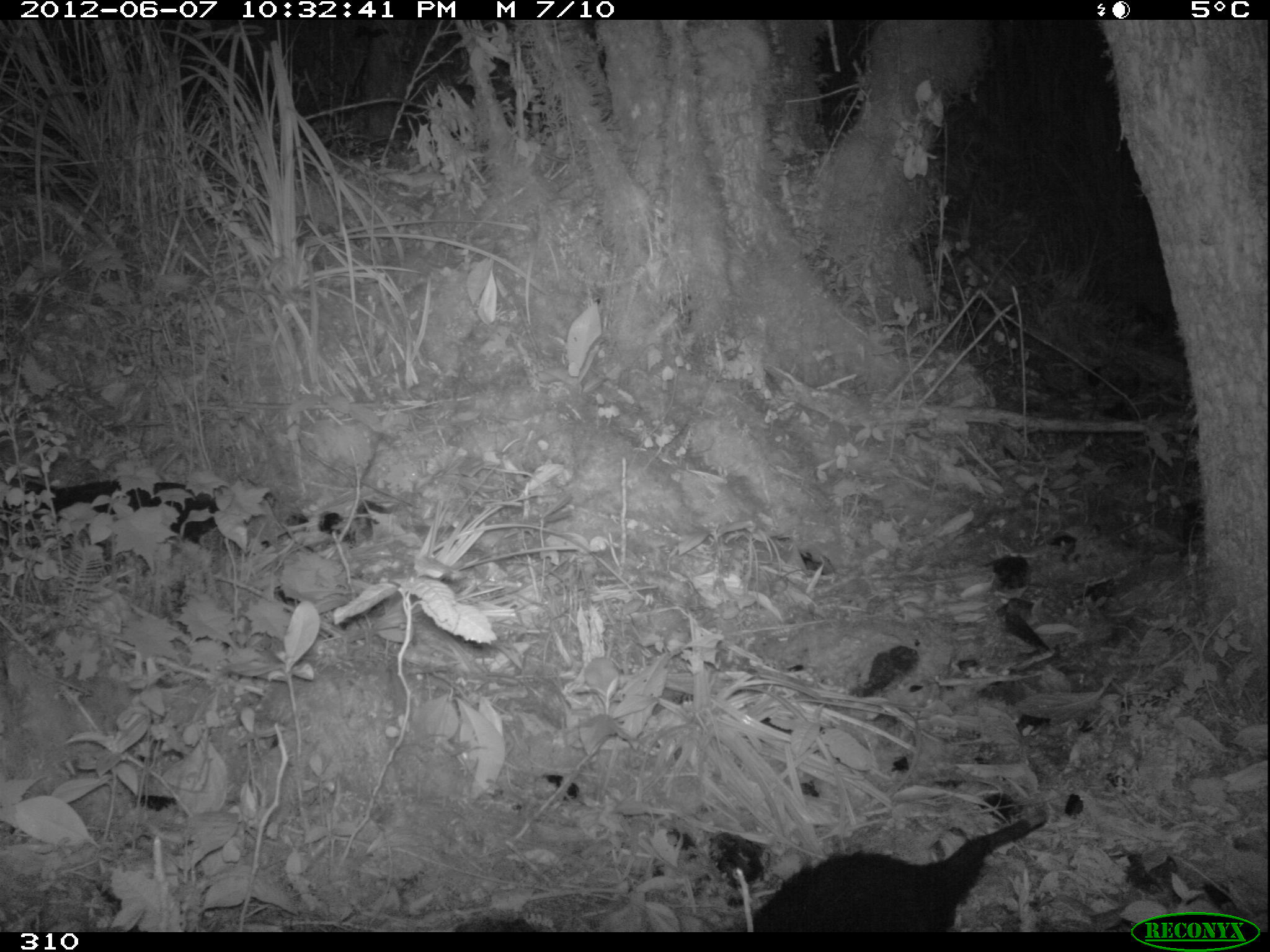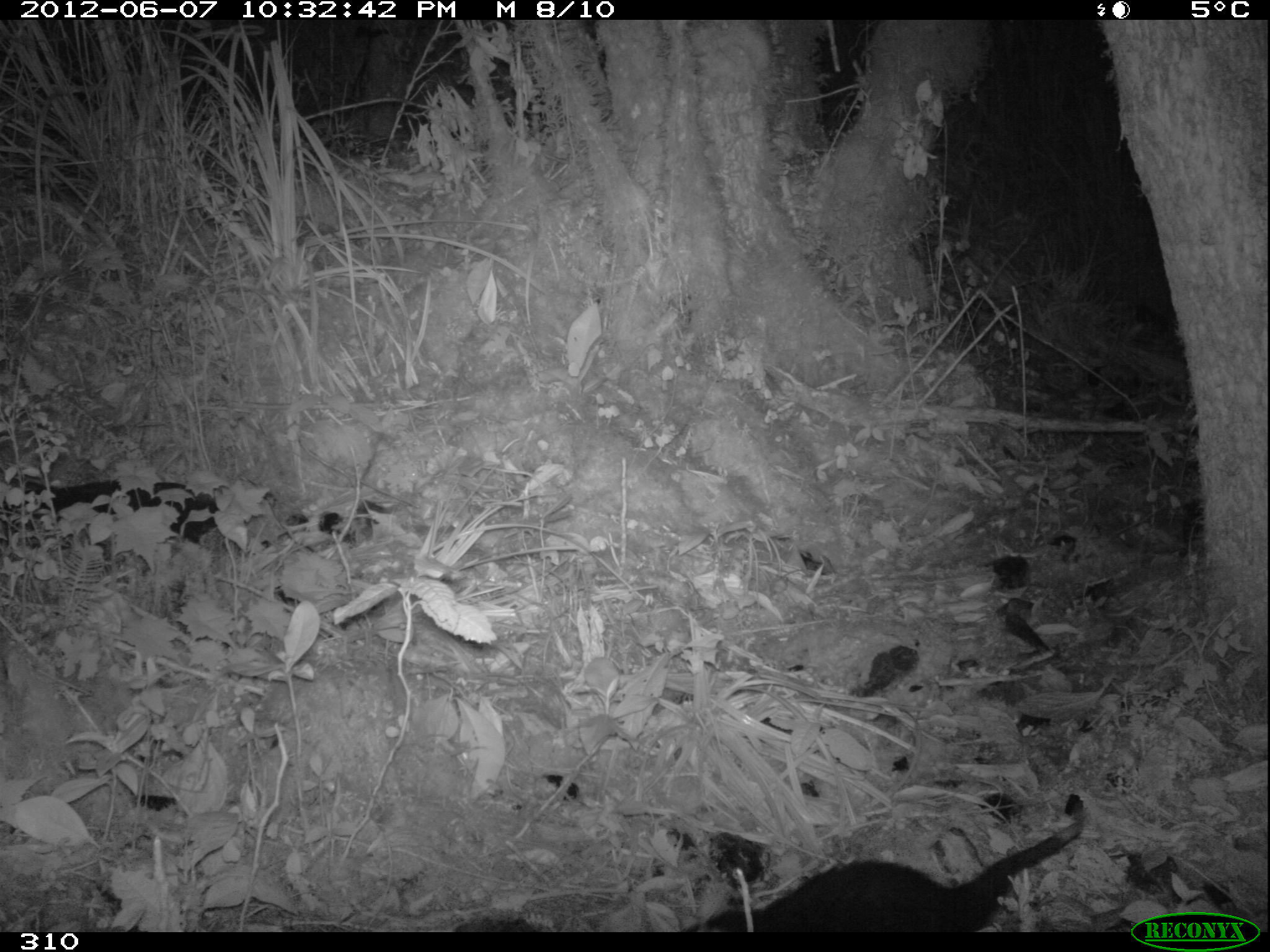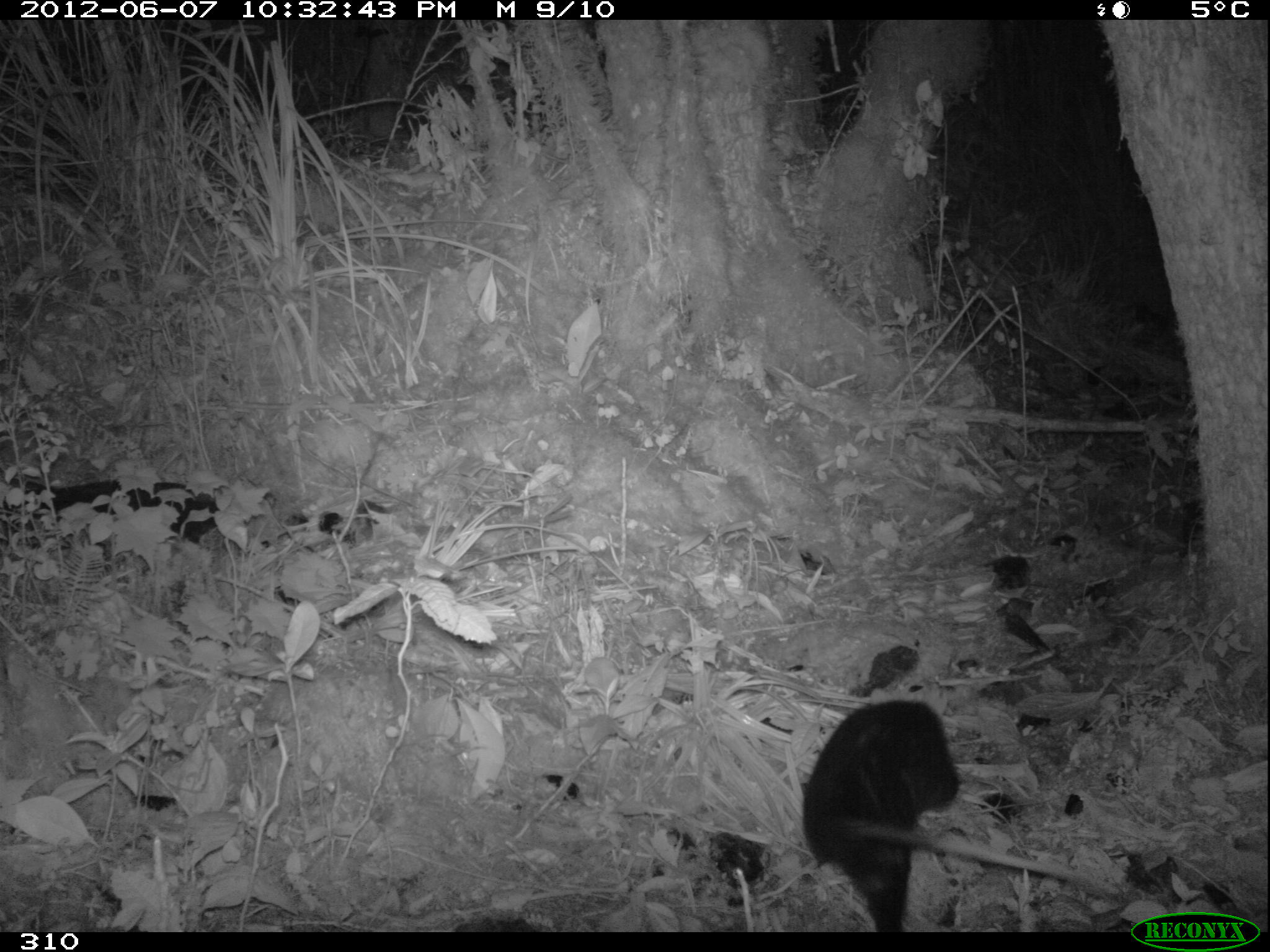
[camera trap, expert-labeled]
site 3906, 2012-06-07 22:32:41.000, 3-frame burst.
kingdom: Animalia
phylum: Chordata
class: Mammalia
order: Didelphimorphia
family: Didelphidae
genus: Didelphis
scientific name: Didelphis pernigra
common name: andean white-eared opossum